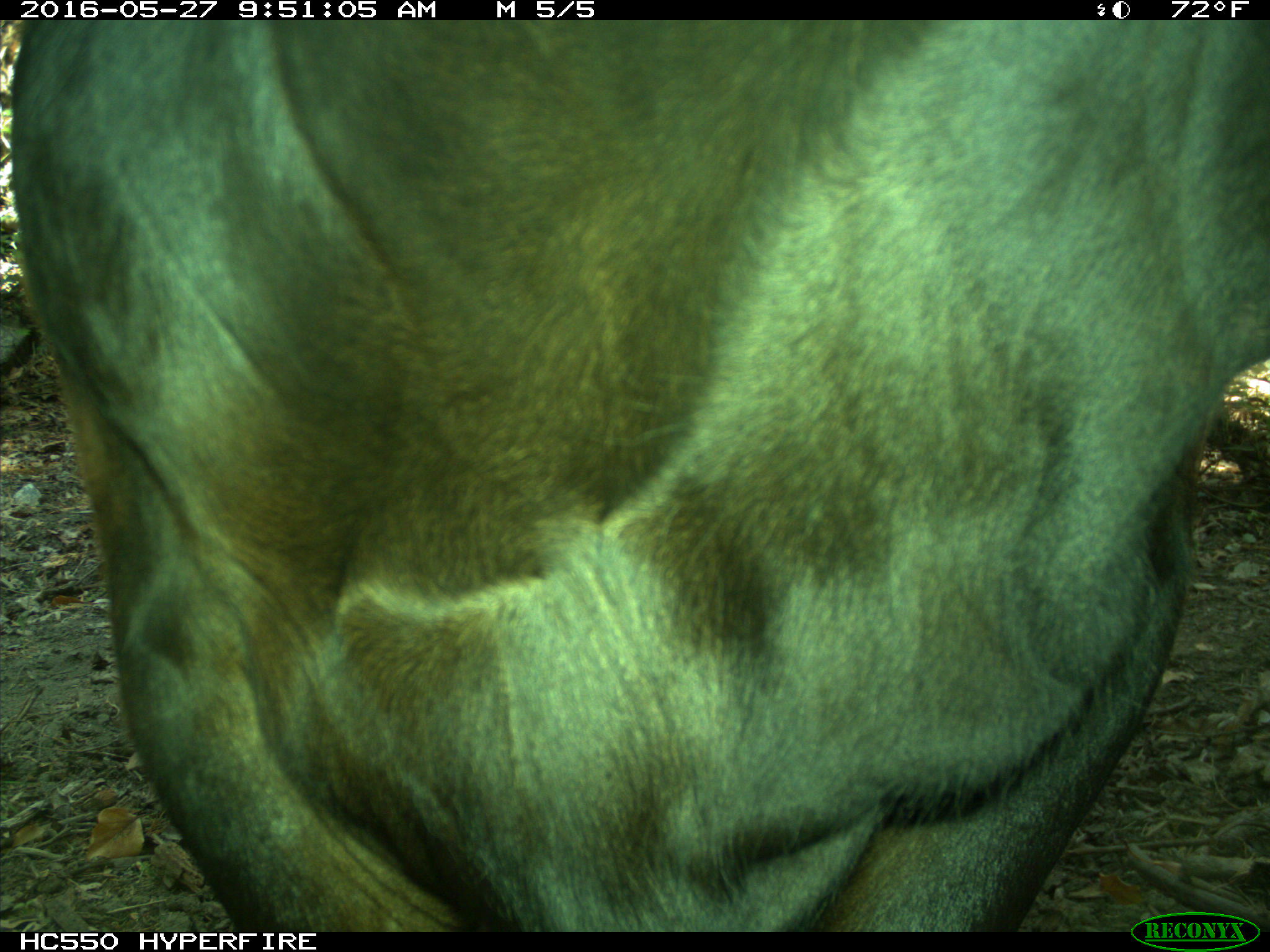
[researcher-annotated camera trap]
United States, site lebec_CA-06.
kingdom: Animalia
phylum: Chordata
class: Mammalia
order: Artiodactyla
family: Bovidae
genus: Bos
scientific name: Bos taurus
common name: domestic cow